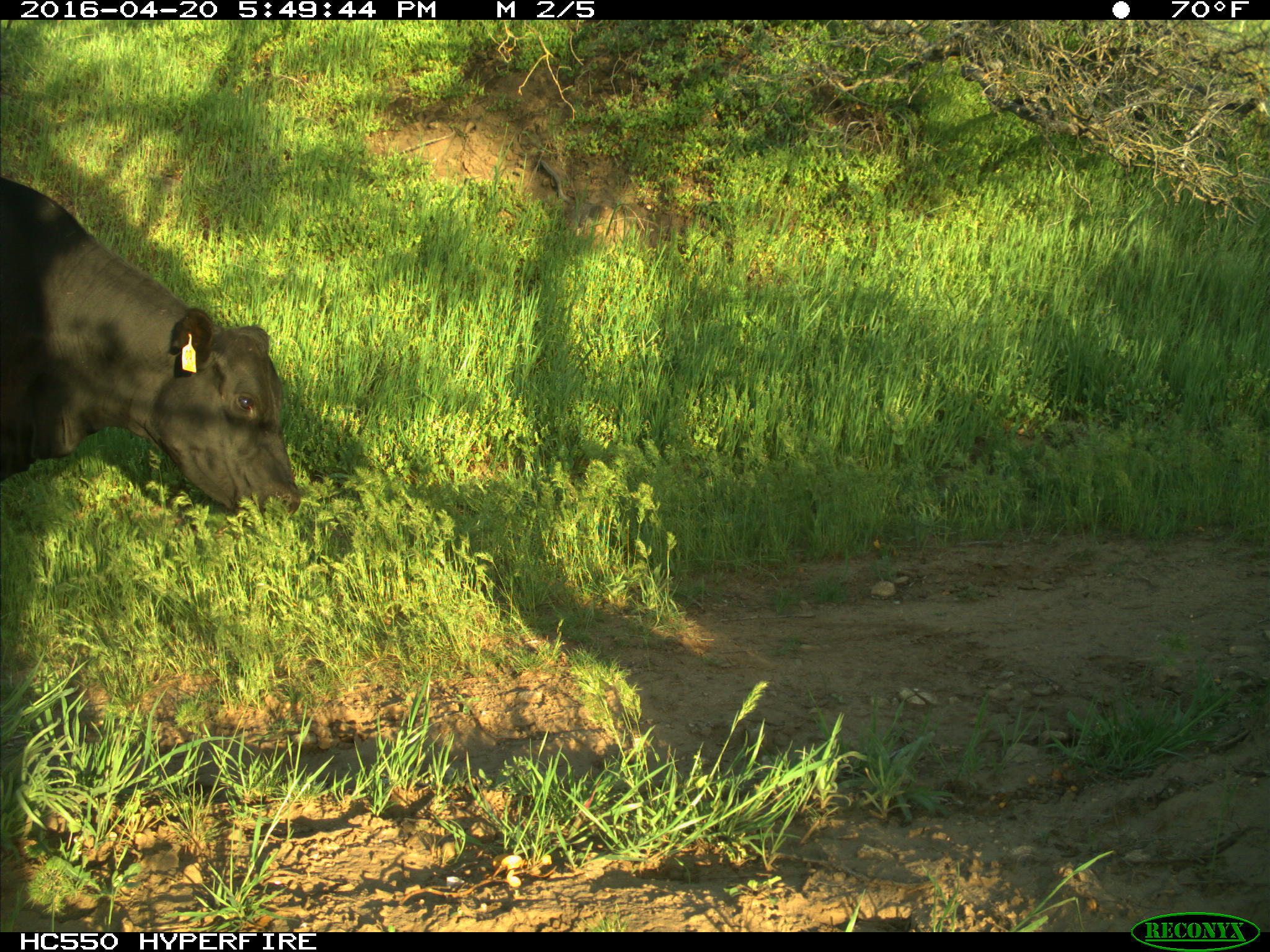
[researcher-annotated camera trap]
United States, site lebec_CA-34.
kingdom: Animalia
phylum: Chordata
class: Mammalia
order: Artiodactyla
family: Bovidae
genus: Bos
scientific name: Bos taurus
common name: domestic cow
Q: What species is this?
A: Bos taurus (domestic cow).